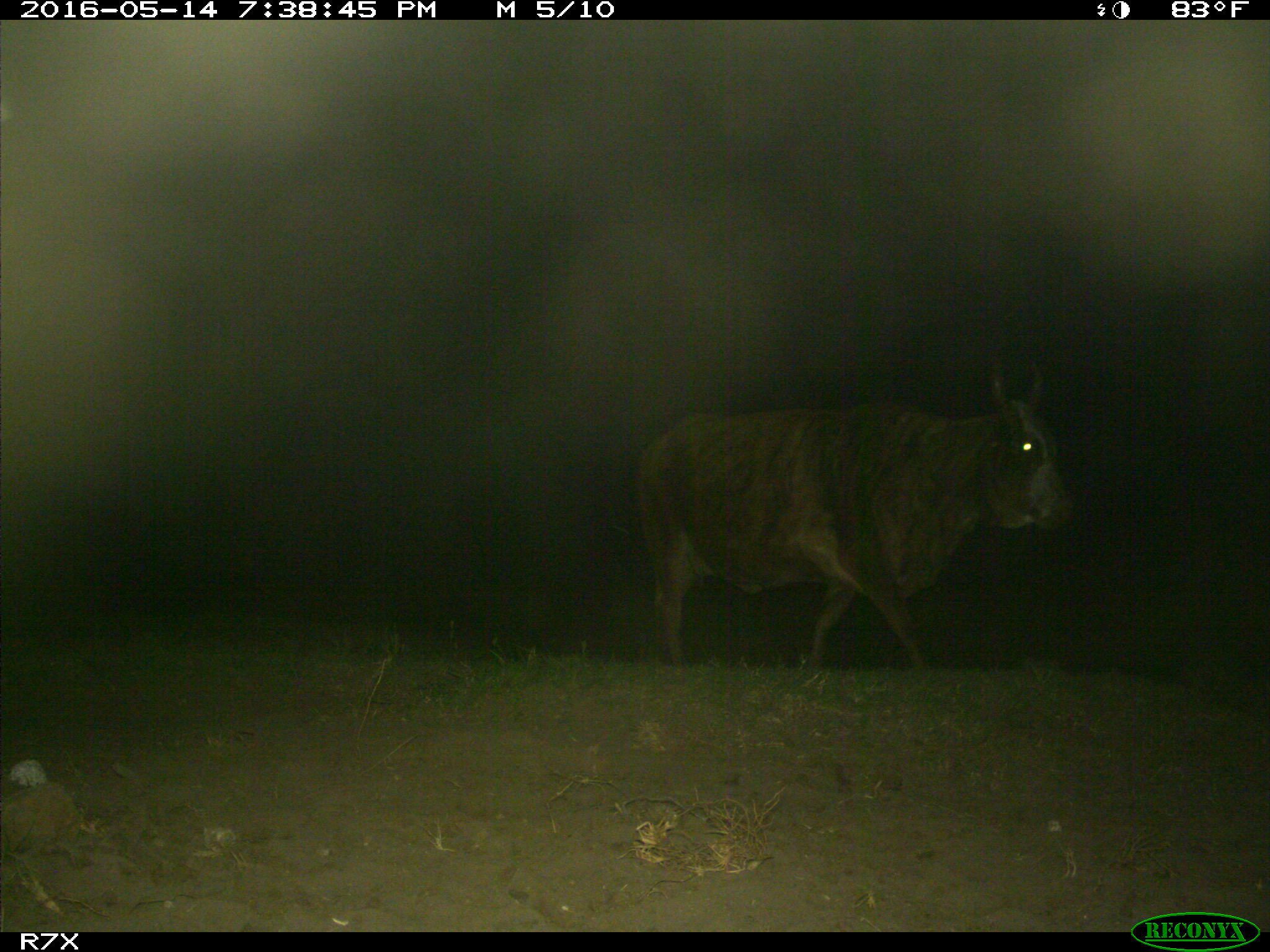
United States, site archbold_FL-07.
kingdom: Animalia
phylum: Chordata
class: Mammalia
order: Artiodactyla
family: Bovidae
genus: Bos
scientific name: Bos taurus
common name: domestic cow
Bos taurus (domestic cow).